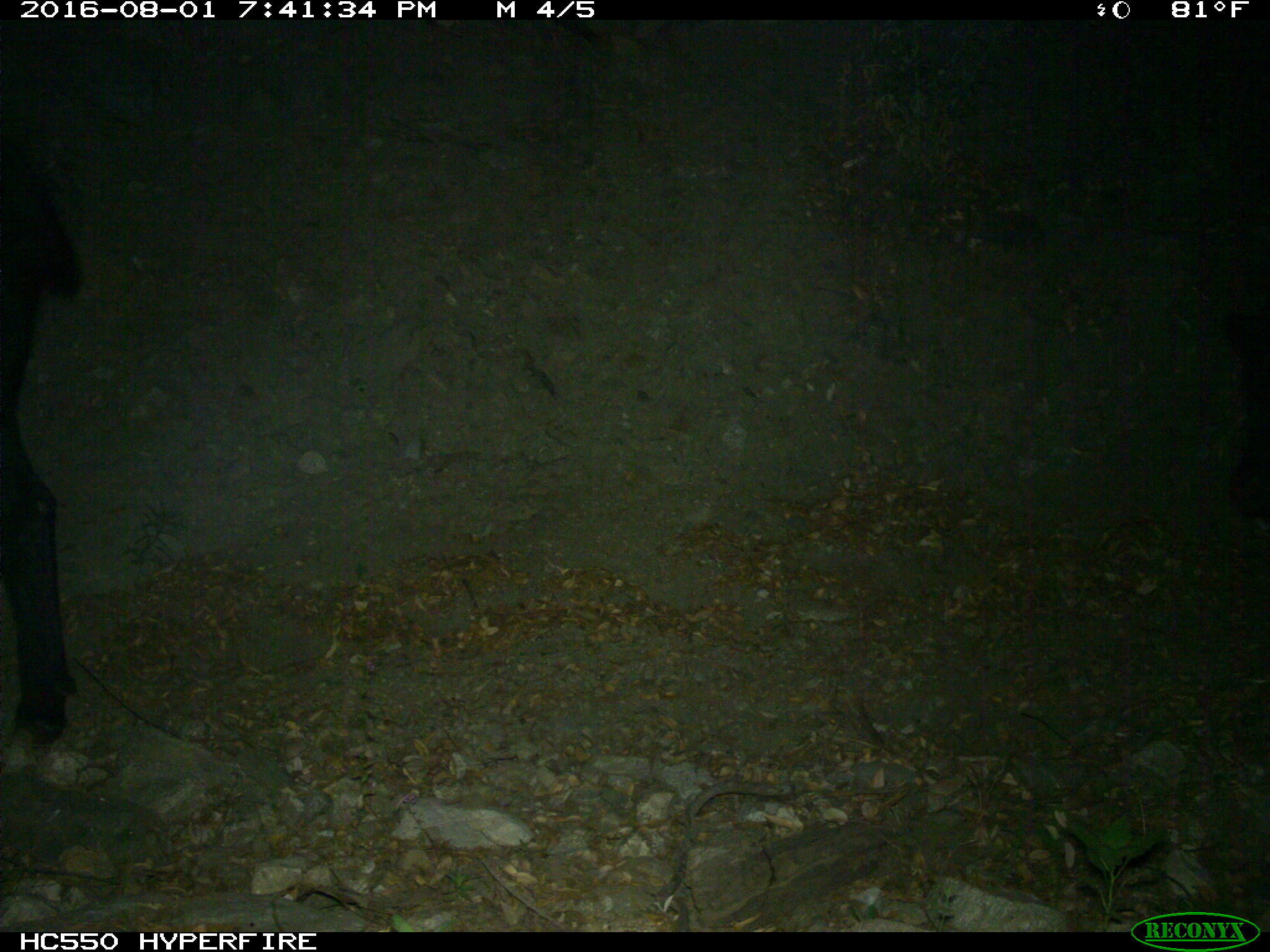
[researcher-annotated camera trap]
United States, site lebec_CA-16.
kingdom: Animalia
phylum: Chordata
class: Mammalia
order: Artiodactyla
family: Bovidae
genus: Bos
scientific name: Bos taurus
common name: domestic cow